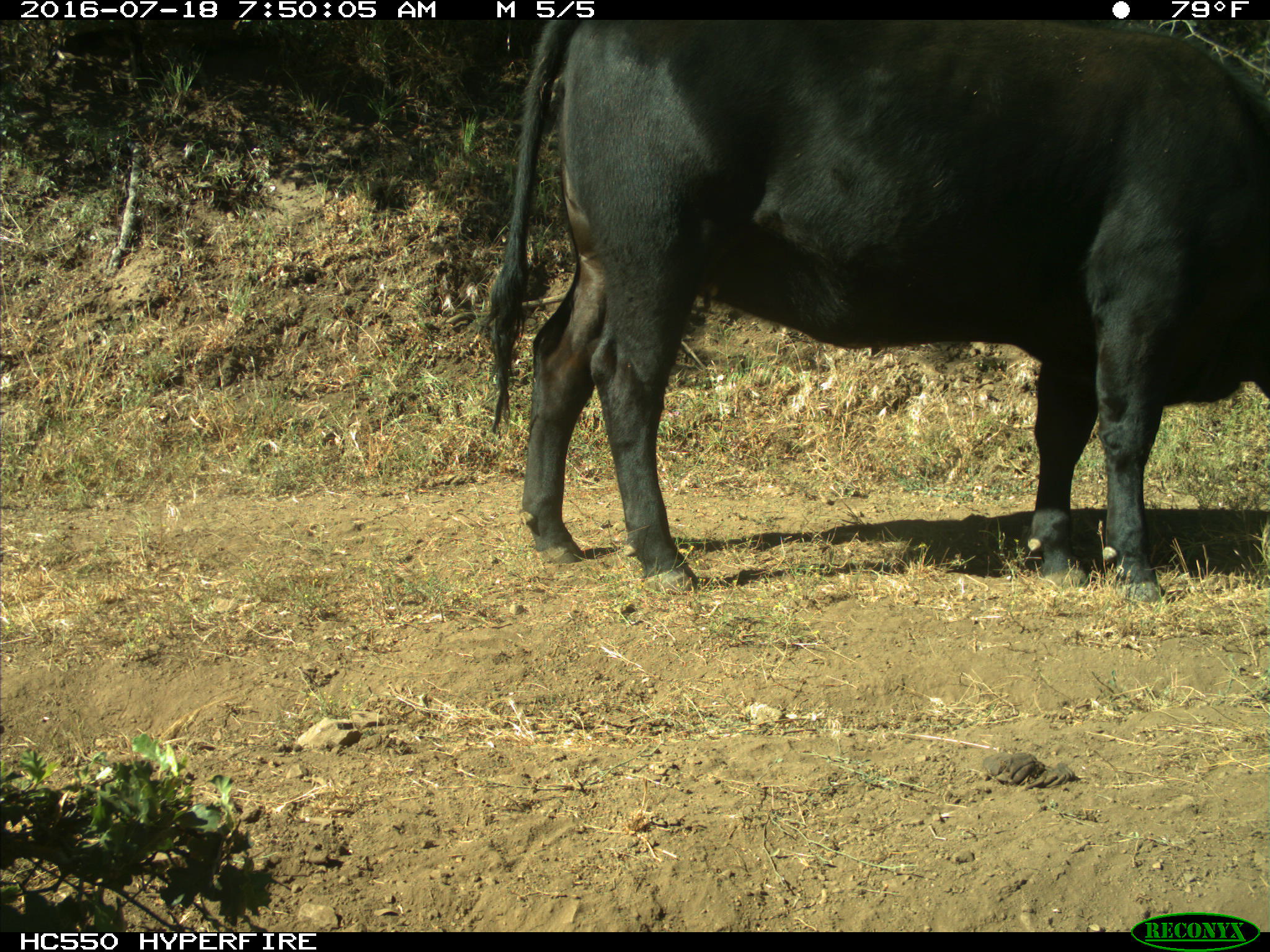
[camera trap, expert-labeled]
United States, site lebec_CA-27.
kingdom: Animalia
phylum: Chordata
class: Mammalia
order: Artiodactyla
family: Bovidae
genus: Bos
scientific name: Bos taurus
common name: domestic cow